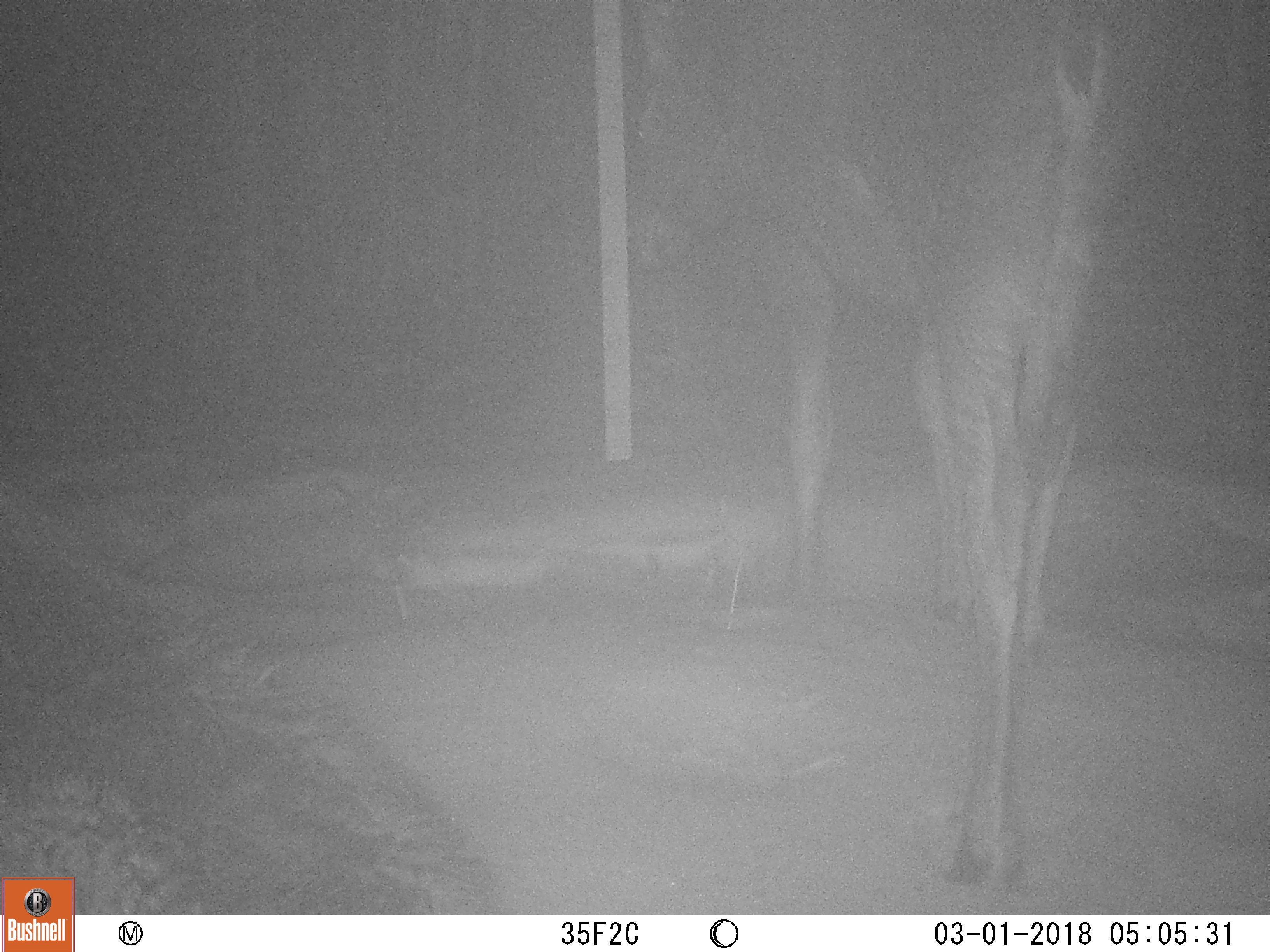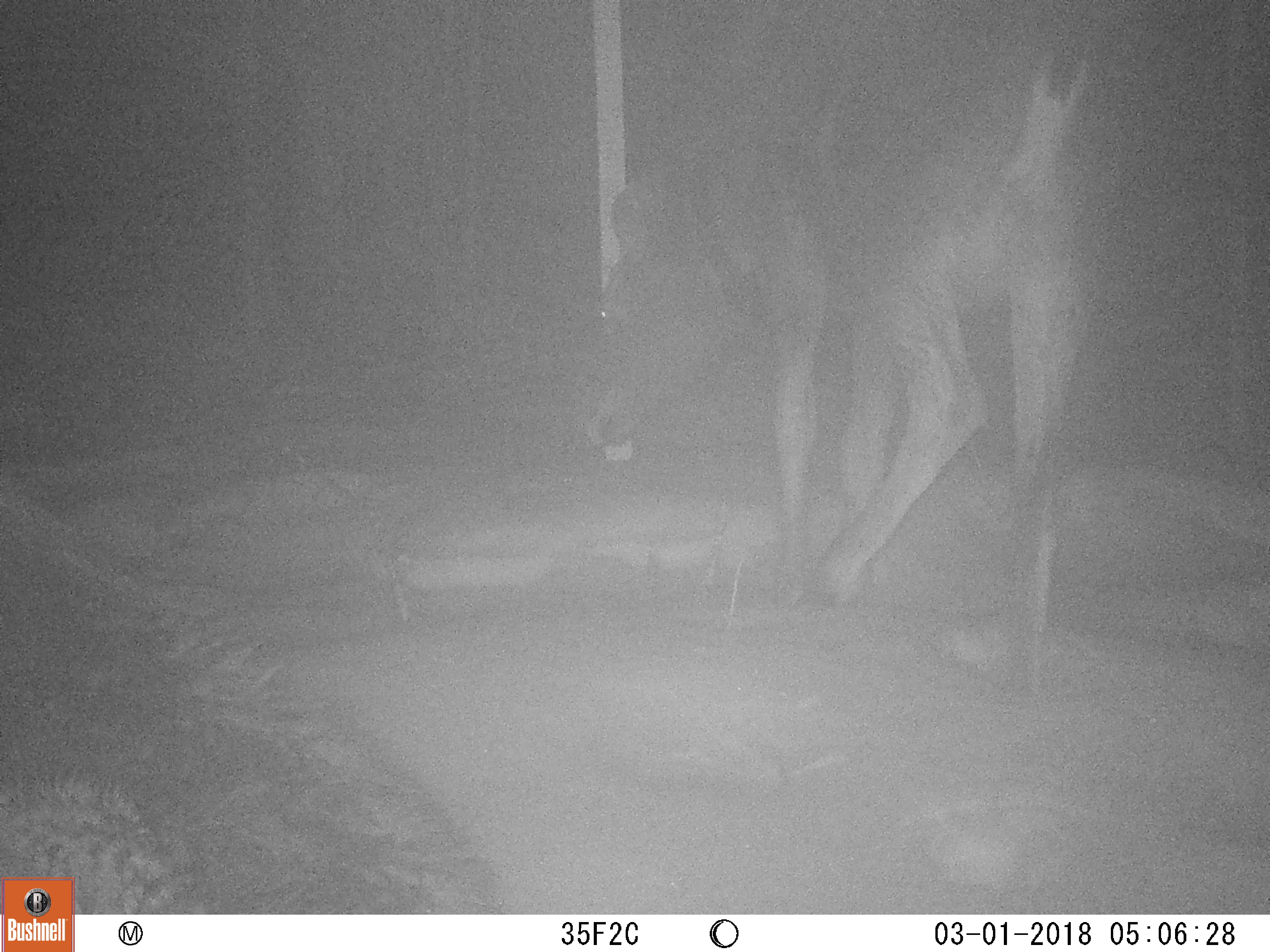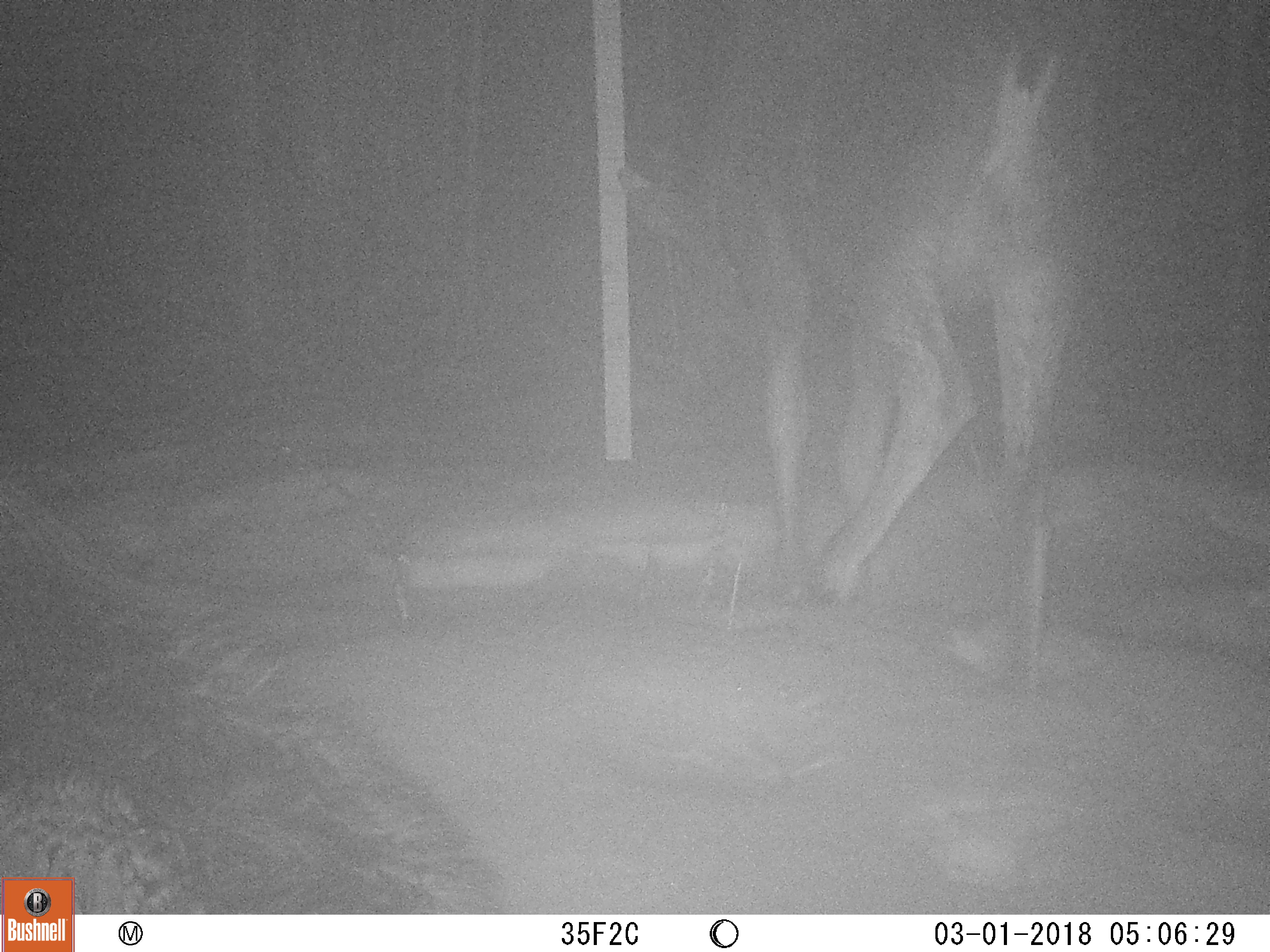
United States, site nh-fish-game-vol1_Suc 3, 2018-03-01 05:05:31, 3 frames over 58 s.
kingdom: Animalia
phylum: Chordata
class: Mammalia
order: Artiodactyla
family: Cervidae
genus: Alces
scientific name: Alces alces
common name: moose